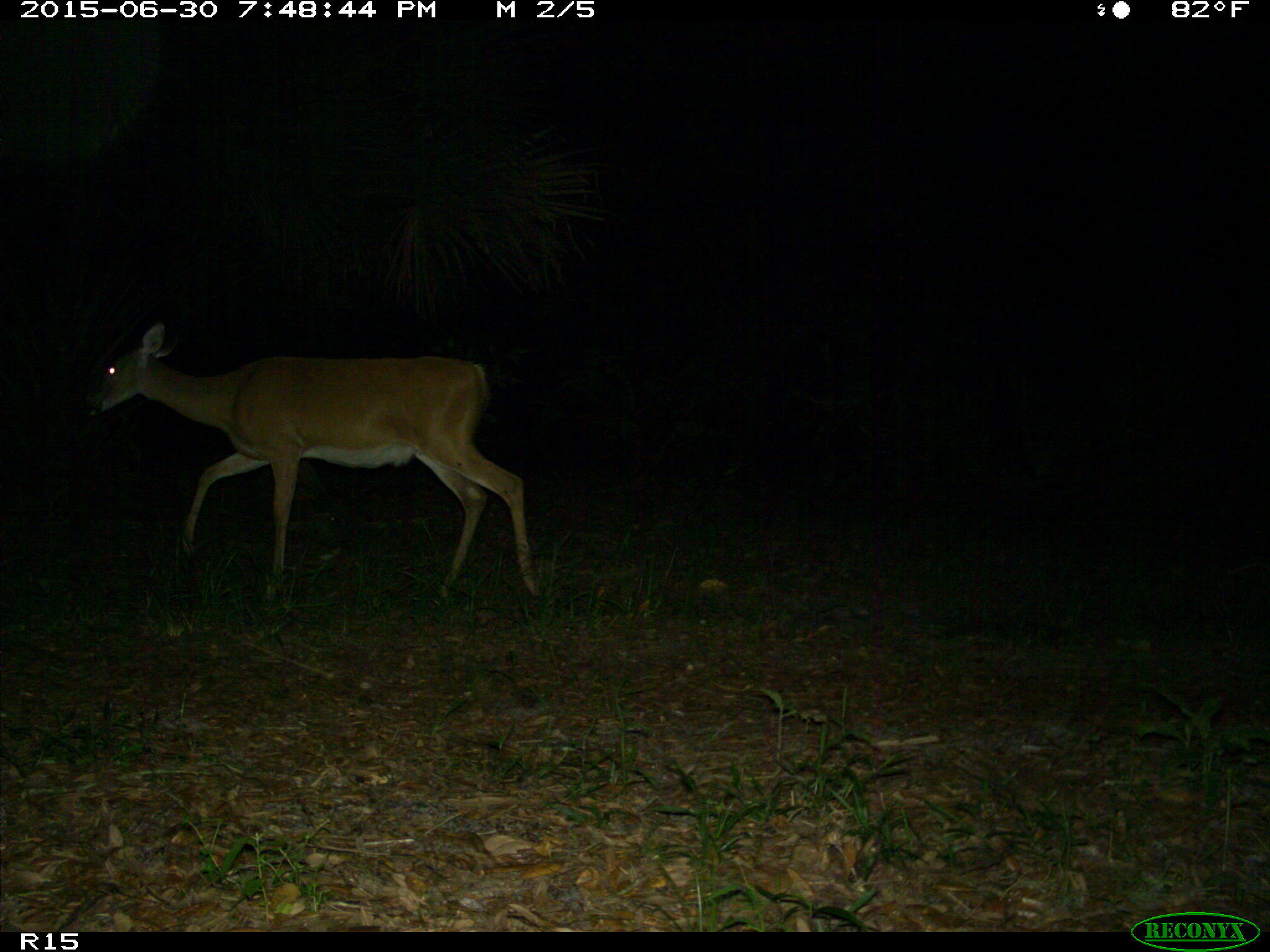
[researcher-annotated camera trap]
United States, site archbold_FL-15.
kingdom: Animalia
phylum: Chordata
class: Mammalia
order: Artiodactyla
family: Cervidae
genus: Odocoileus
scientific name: Odocoileus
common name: deer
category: unidentified deer